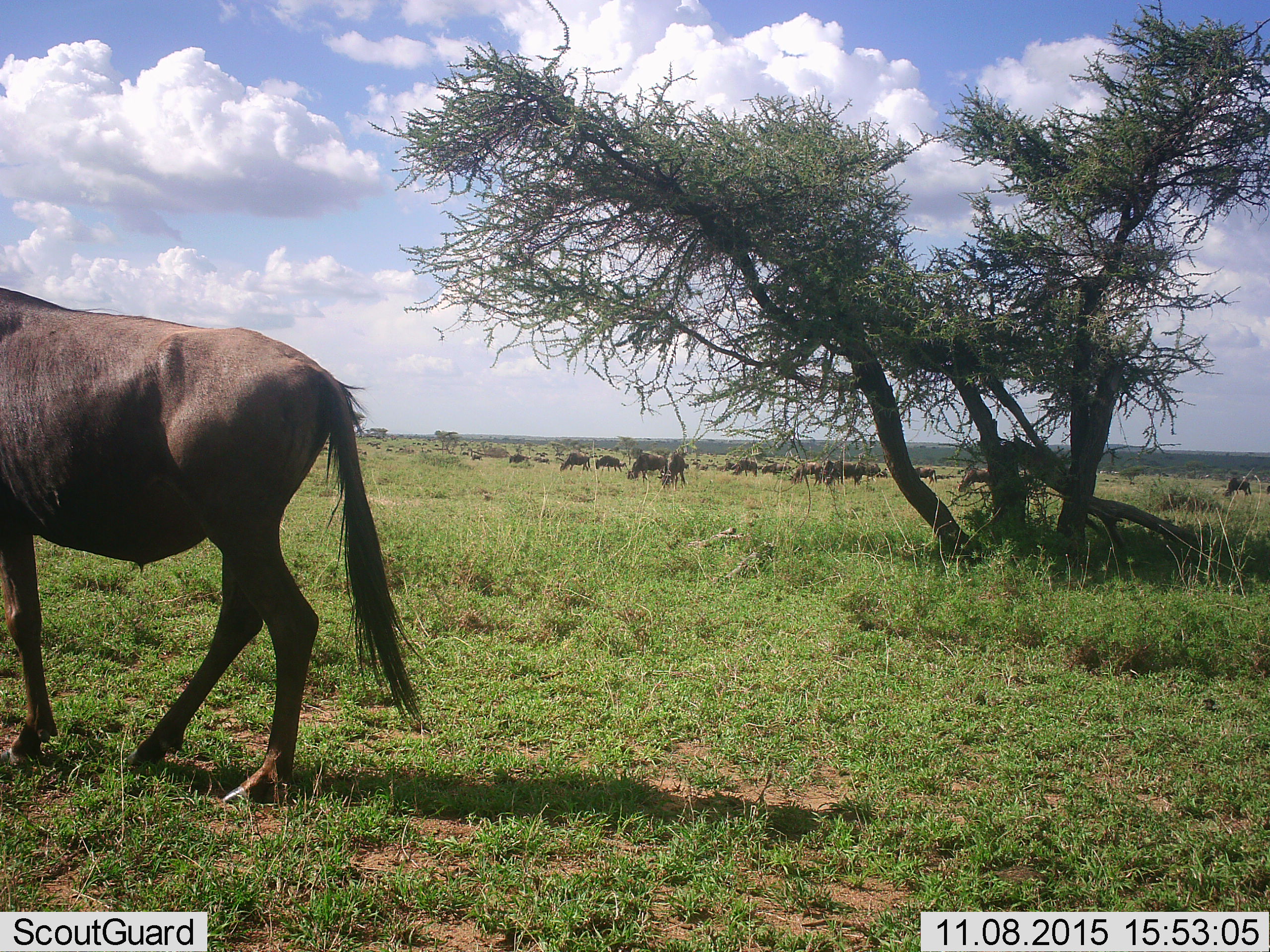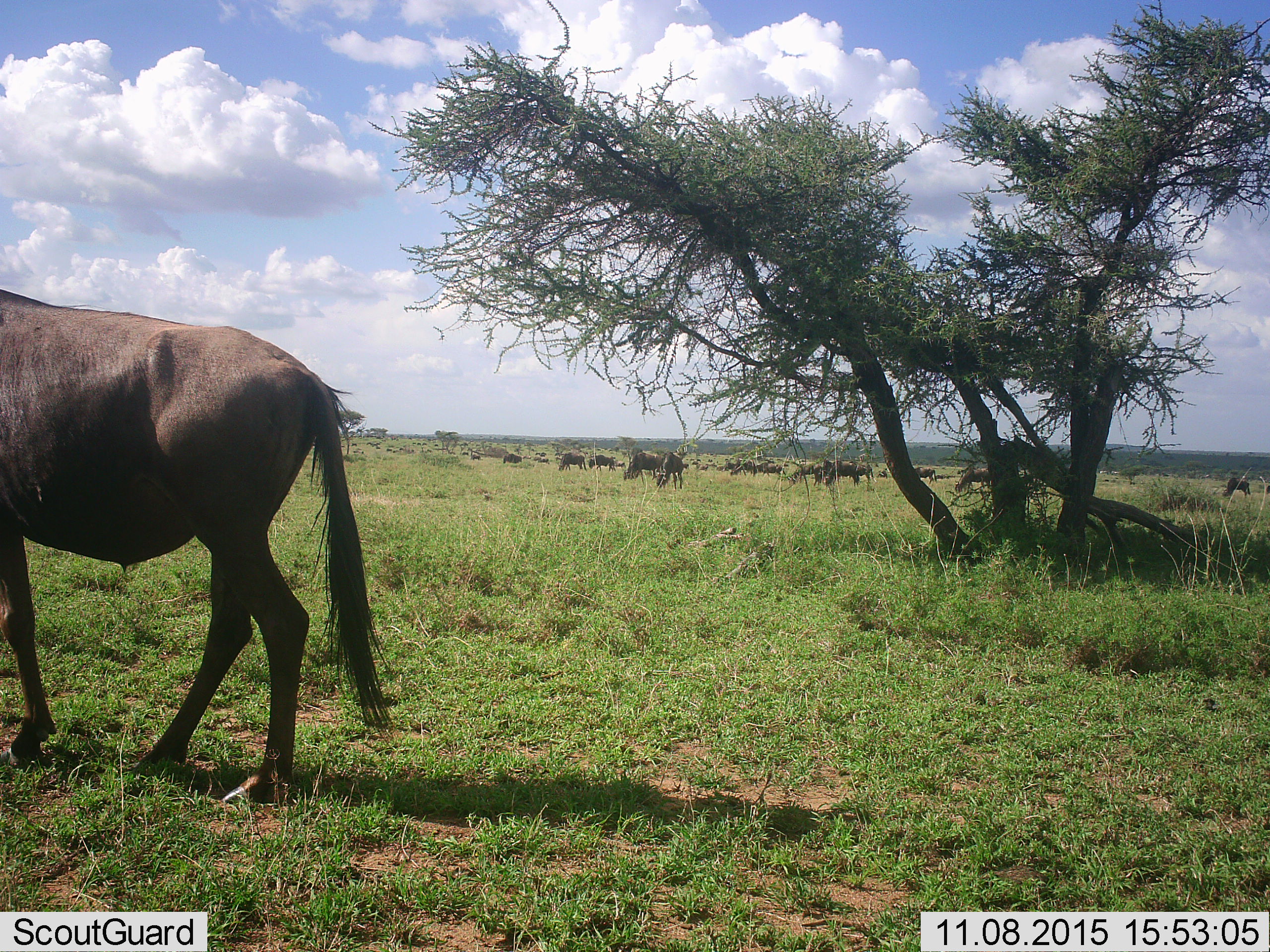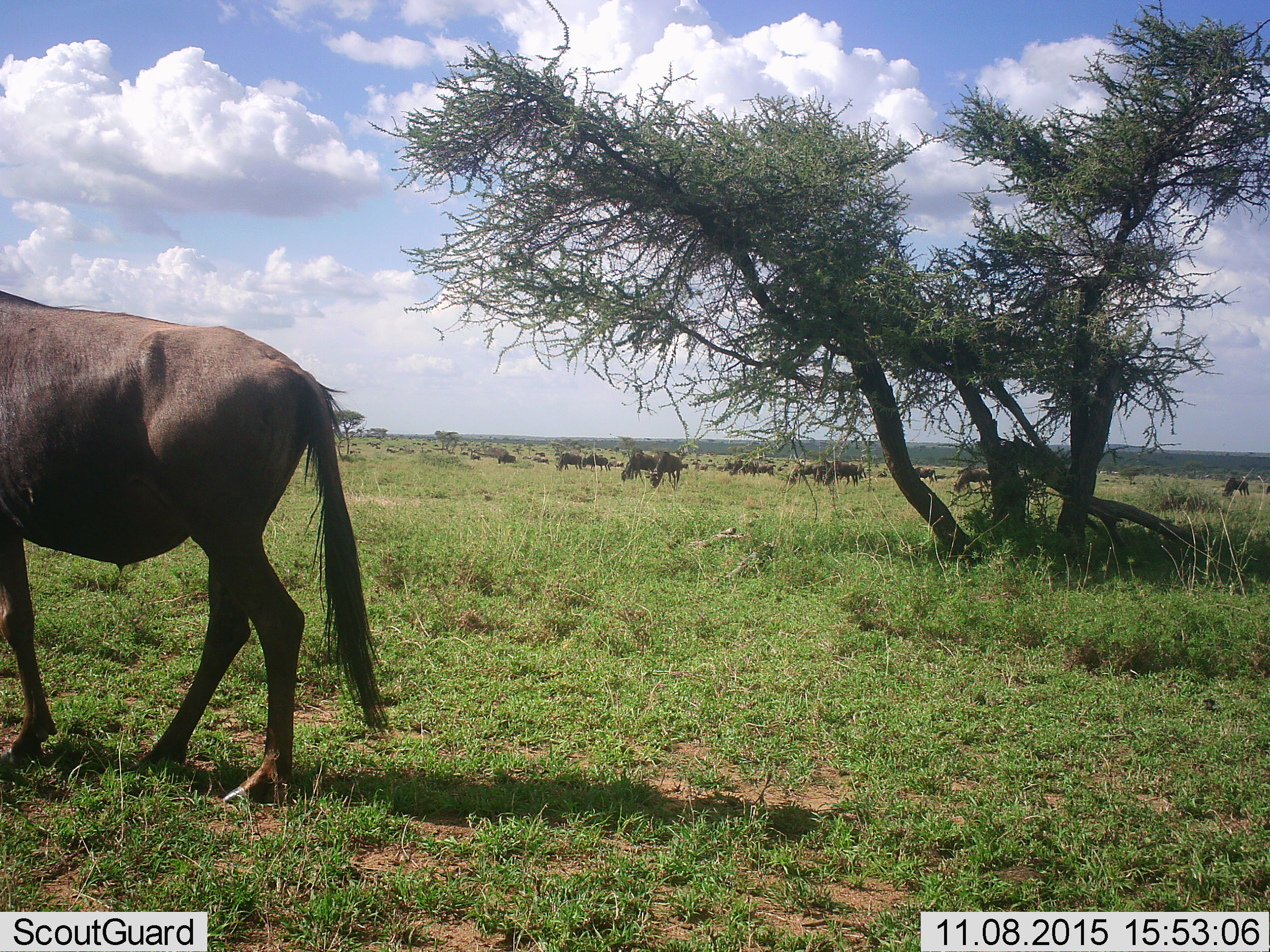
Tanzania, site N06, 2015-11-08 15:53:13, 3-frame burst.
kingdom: Animalia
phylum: Chordata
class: Mammalia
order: Artiodactyla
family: Bovidae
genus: Connochaetes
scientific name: Connochaetes taurinus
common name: blue wildebeest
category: wildebeest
Wildebeest (blue wildebeest) (Connochaetes taurinus), count 11-50. Behavior (volunteer vote fractions): standing 71%, resting 0%, moving 43%, interacting 0%. Young present (vote fraction): 0%. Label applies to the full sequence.